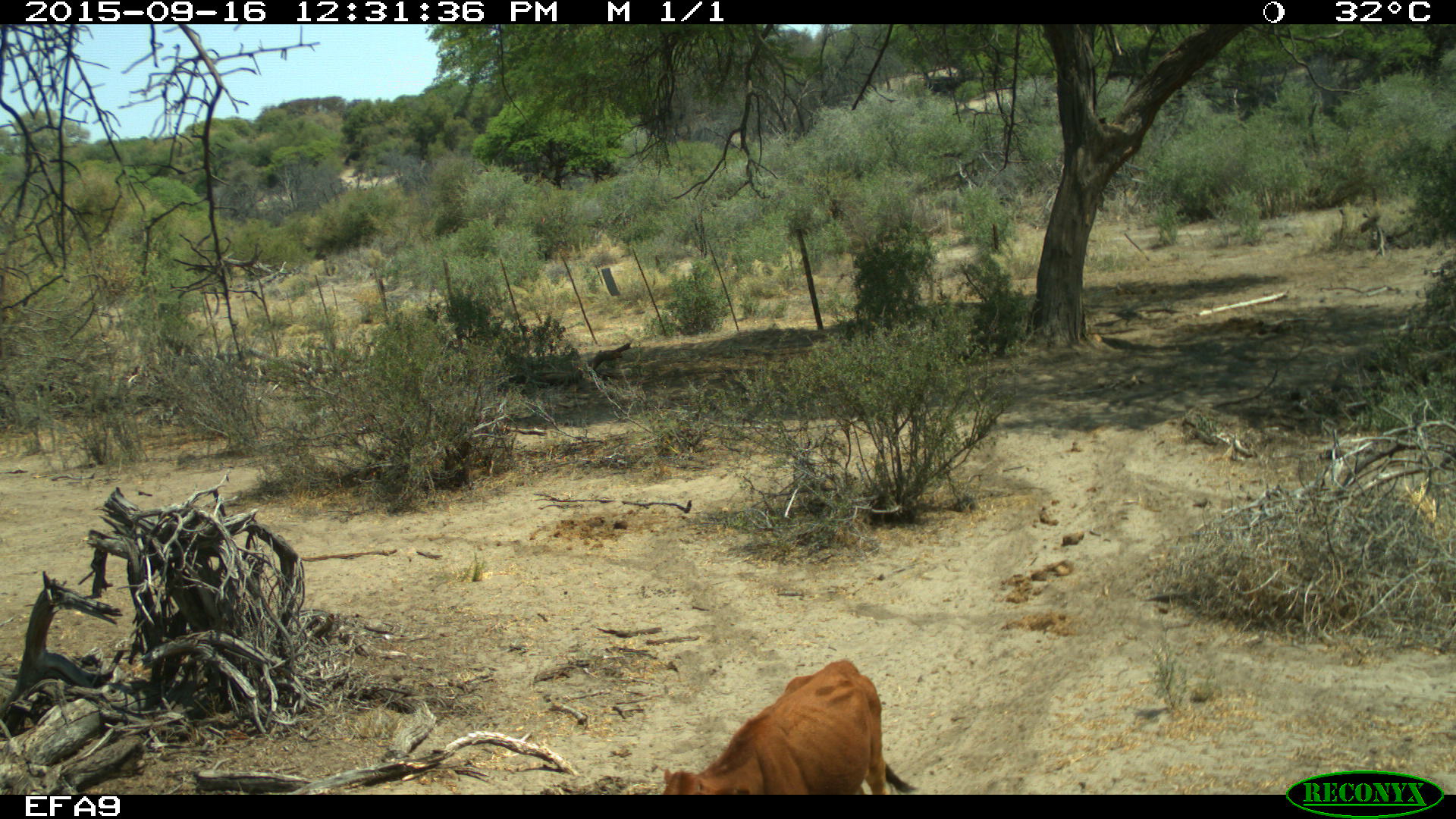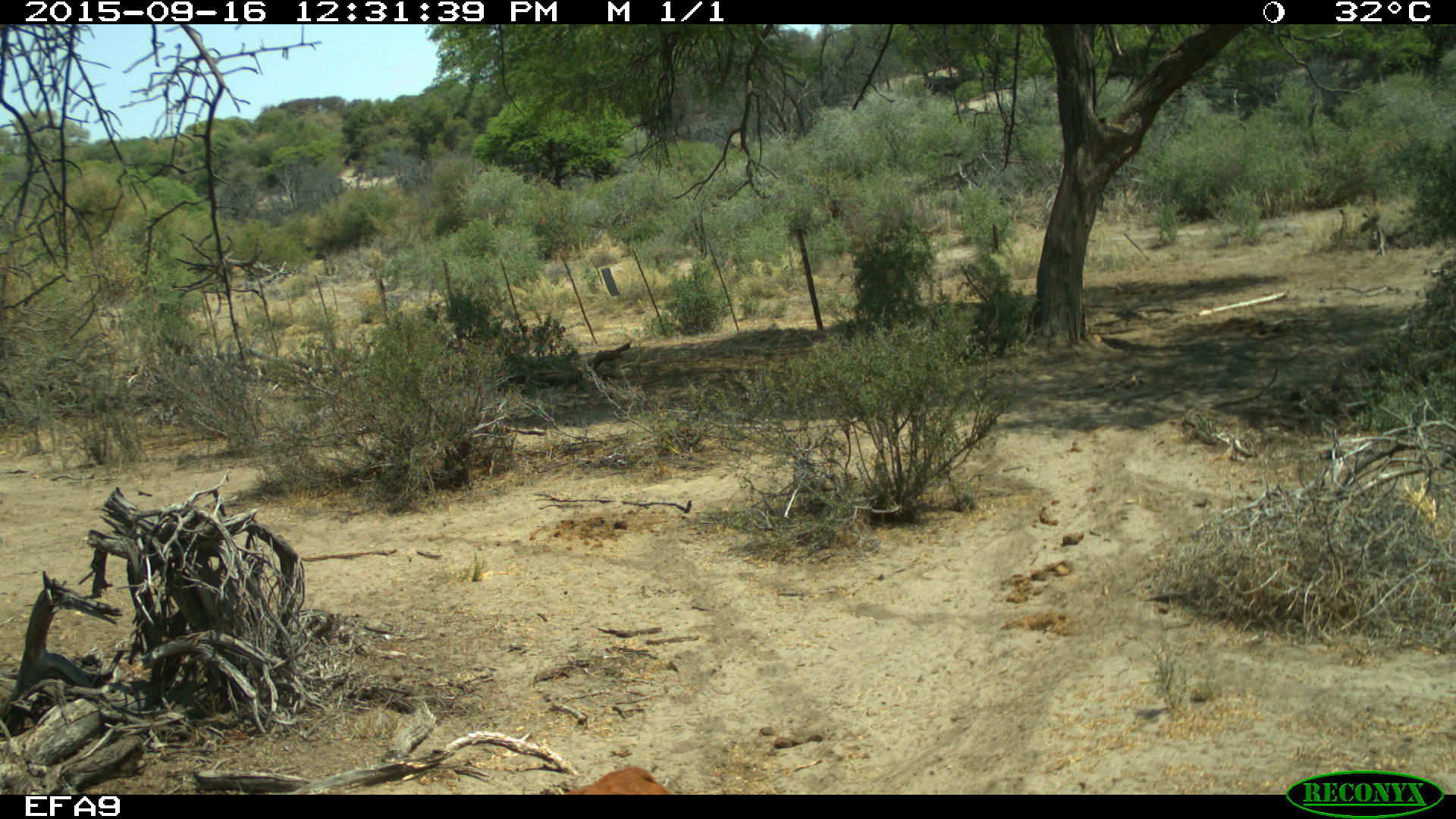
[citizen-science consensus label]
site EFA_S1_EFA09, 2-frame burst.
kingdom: Animalia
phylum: Chordata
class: Mammalia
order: Artiodactyla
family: Bovidae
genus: Bos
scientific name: Bos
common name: cattle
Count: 1.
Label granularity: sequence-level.